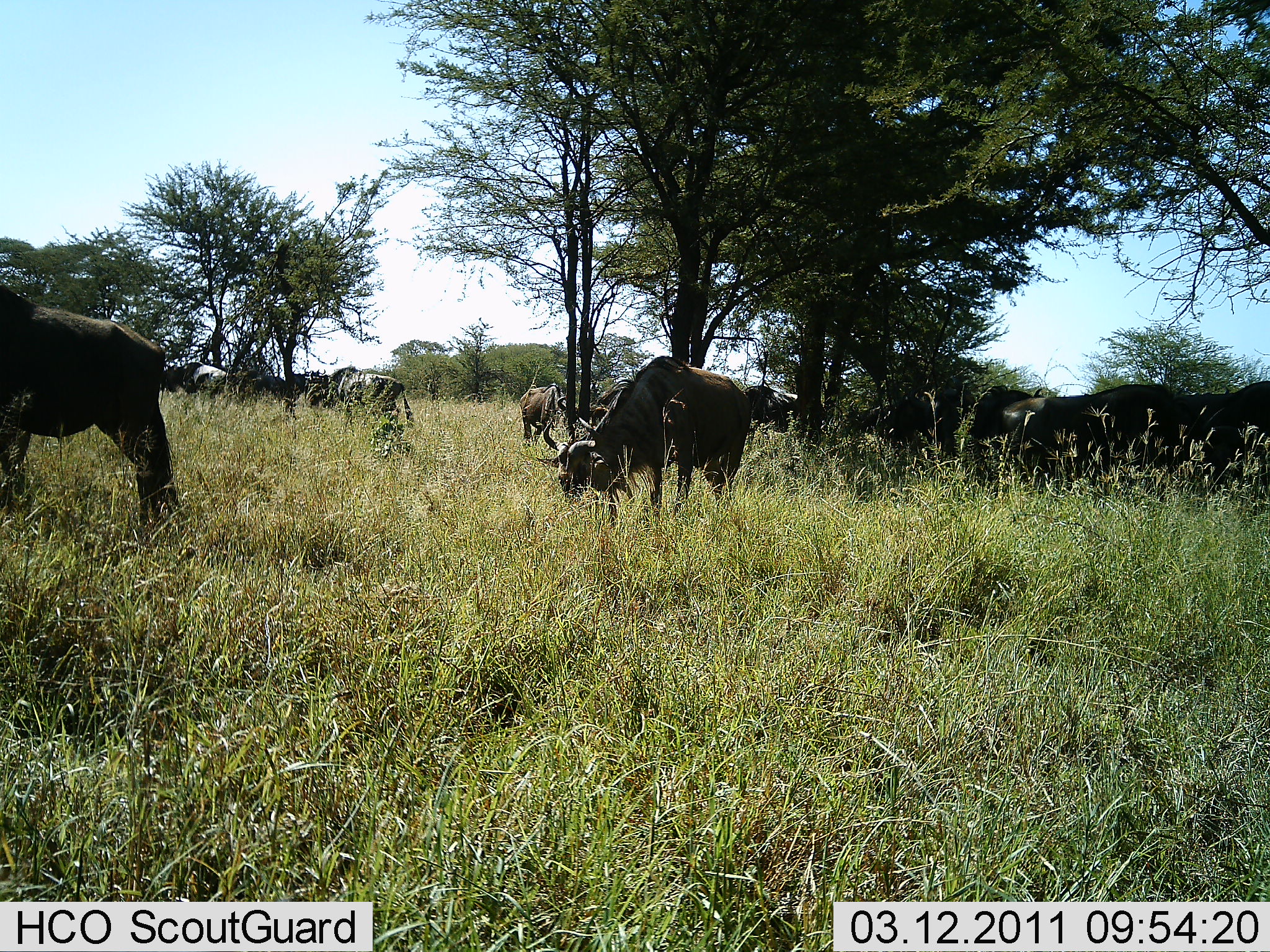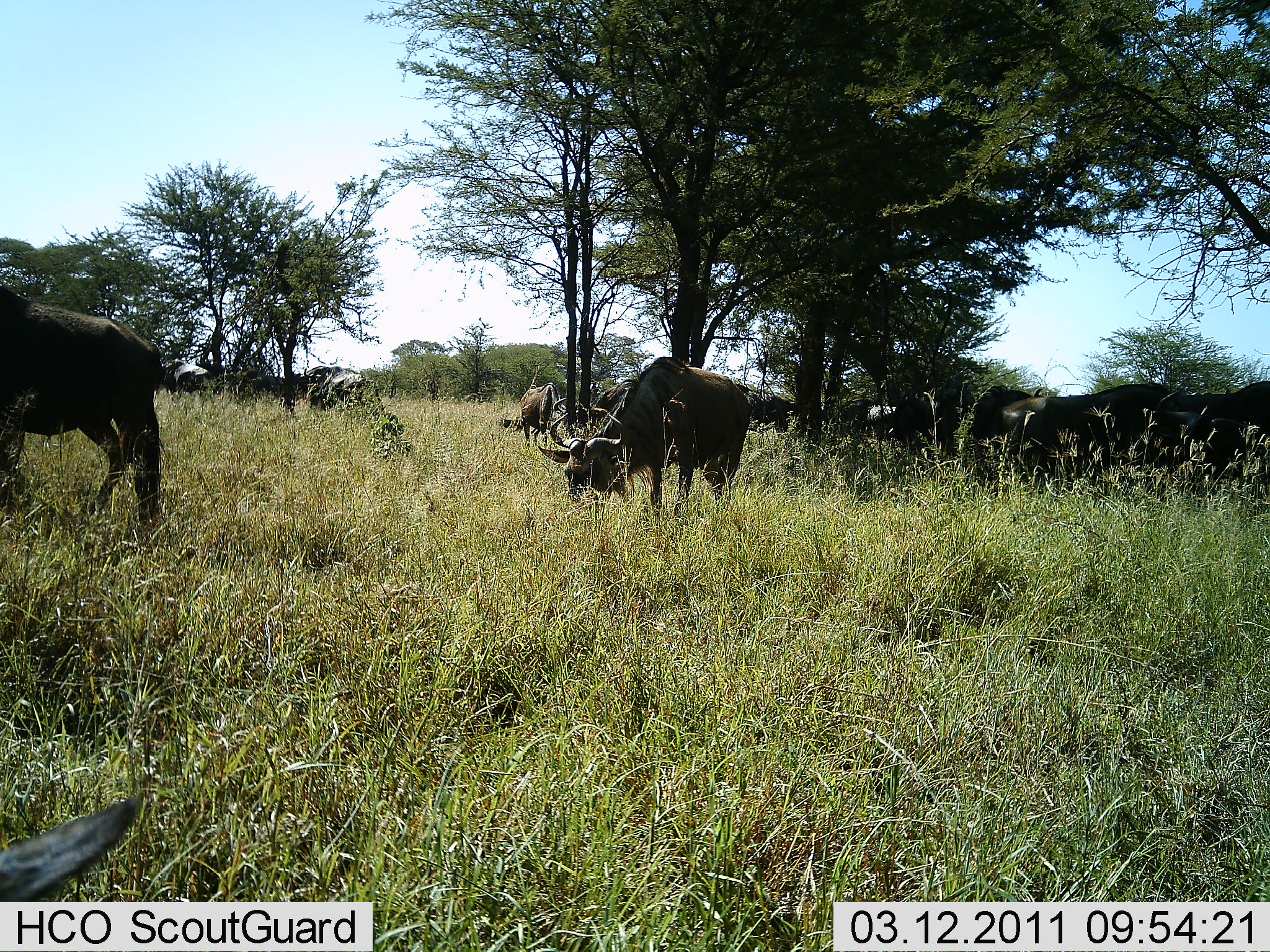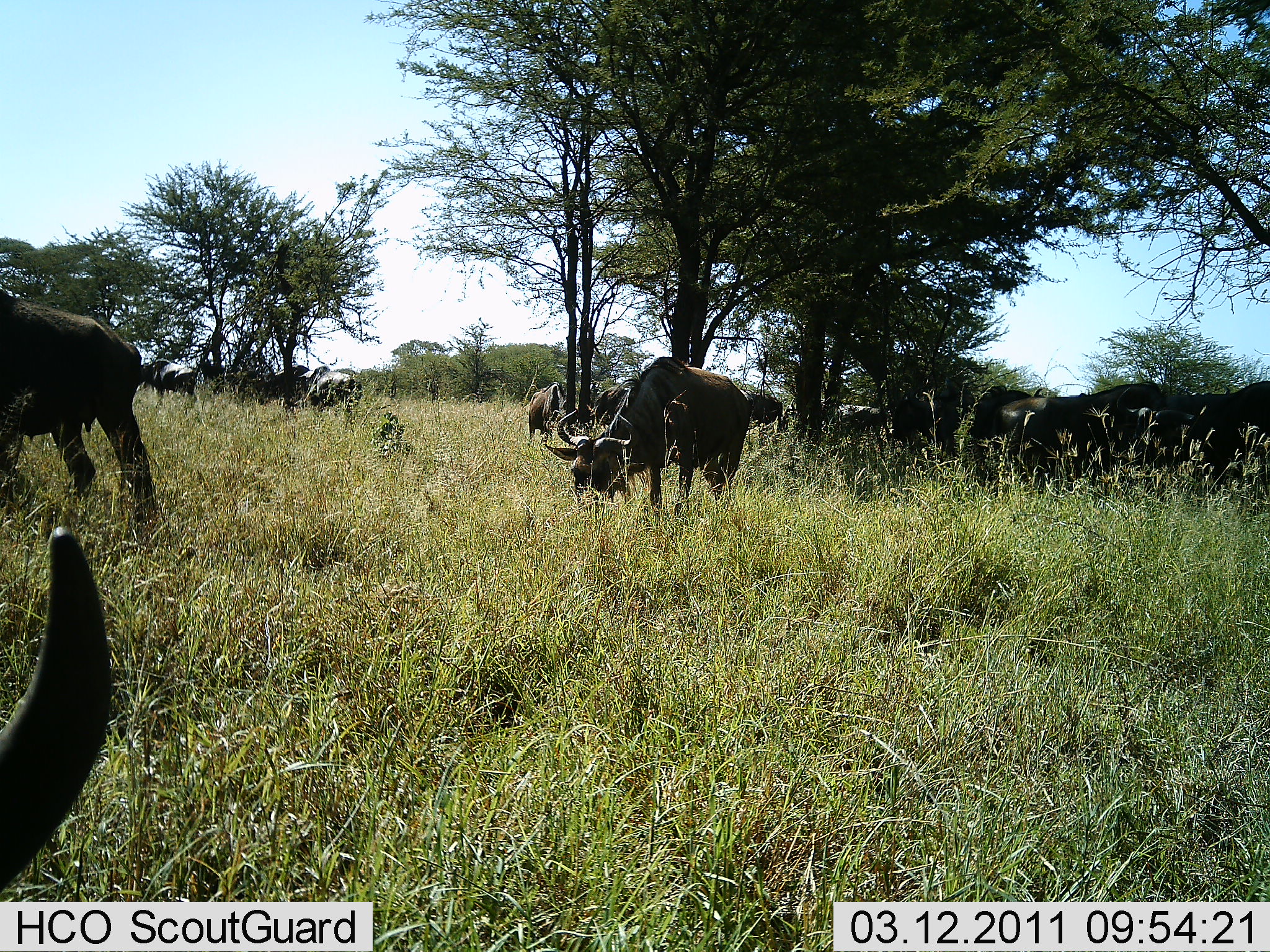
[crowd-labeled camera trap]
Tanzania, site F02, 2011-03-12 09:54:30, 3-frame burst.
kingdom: Animalia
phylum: Chordata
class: Mammalia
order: Artiodactyla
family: Bovidae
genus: Connochaetes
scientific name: Connochaetes taurinus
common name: blue wildebeest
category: wildebeest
Wildebeest (blue wildebeest) (Connochaetes taurinus), count 11-50. Behavior (volunteer vote fractions): standing 36%, resting 7%, moving 29%, interacting 7%. Young present (vote fraction): 0%. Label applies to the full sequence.